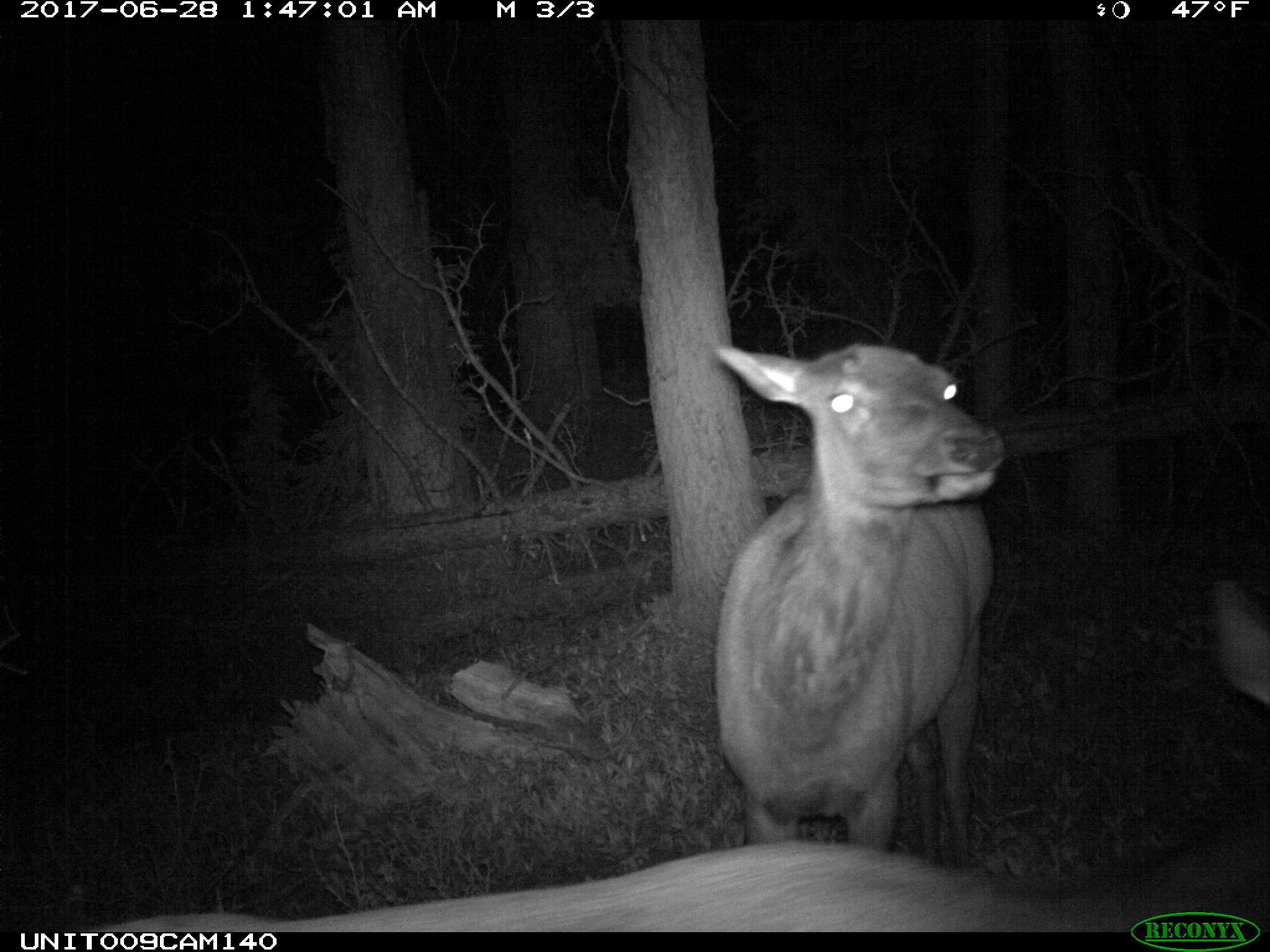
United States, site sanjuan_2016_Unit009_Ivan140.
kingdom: Animalia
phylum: Chordata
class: Mammalia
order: Artiodactyla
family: Cervidae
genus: Cervus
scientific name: Cervus elaphus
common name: red deer